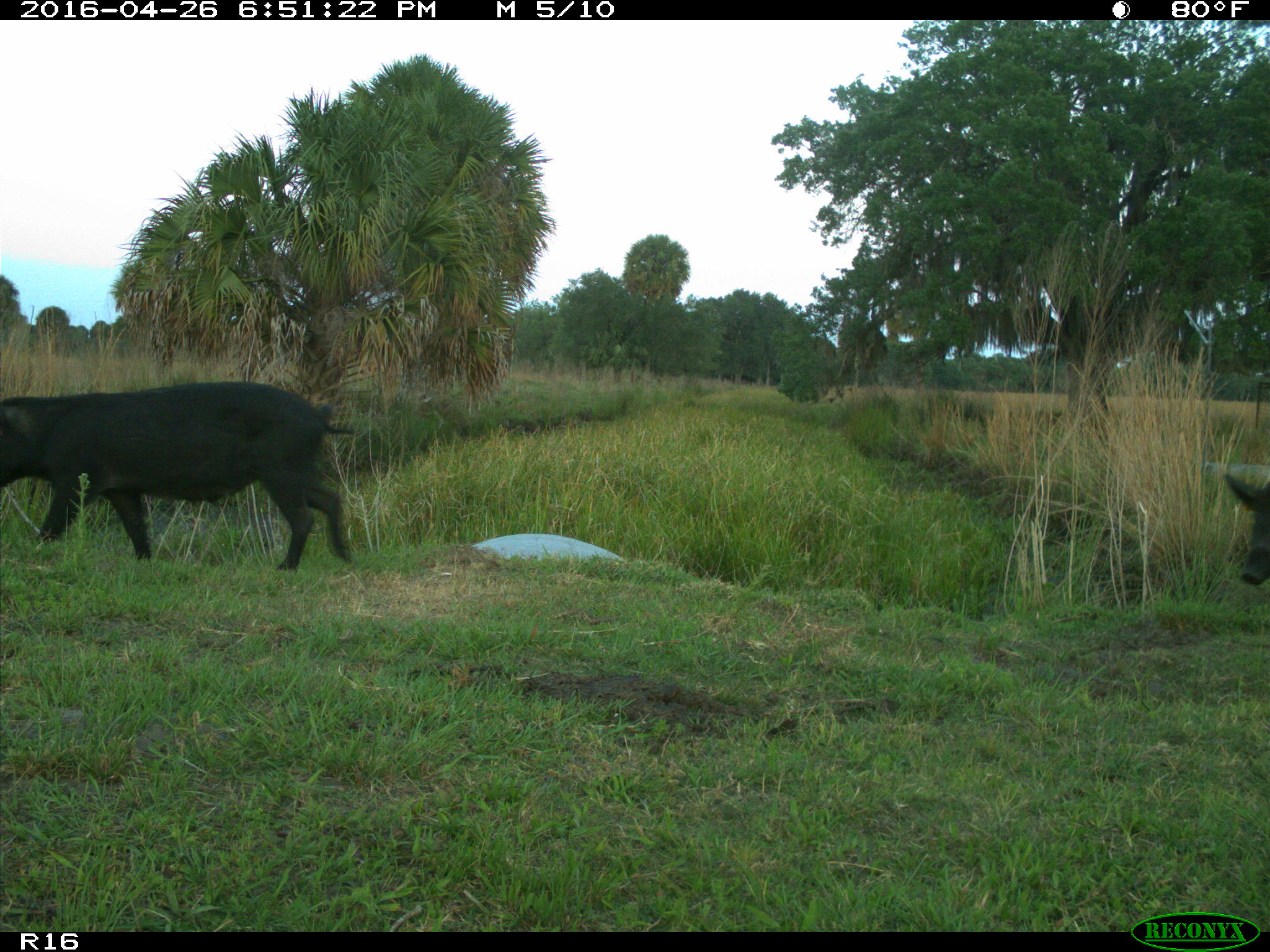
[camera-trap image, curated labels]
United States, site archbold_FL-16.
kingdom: Animalia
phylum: Chordata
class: Mammalia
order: Artiodactyla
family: Suidae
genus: Sus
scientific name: Sus scrofa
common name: wild boar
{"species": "Sus scrofa (wild boar)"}